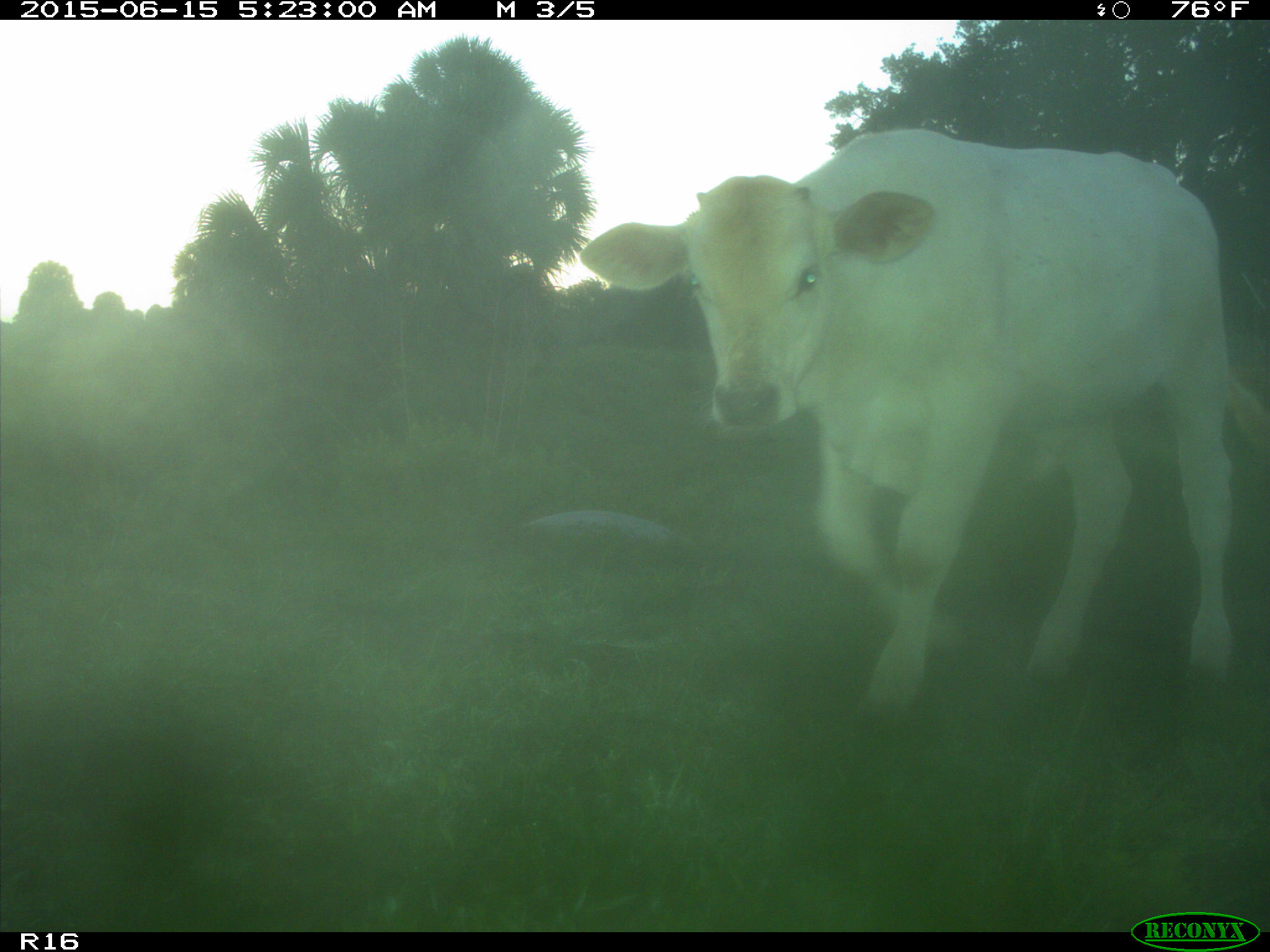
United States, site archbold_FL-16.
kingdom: Animalia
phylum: Chordata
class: Mammalia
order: Artiodactyla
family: Bovidae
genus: Bos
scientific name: Bos taurus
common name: domestic cow